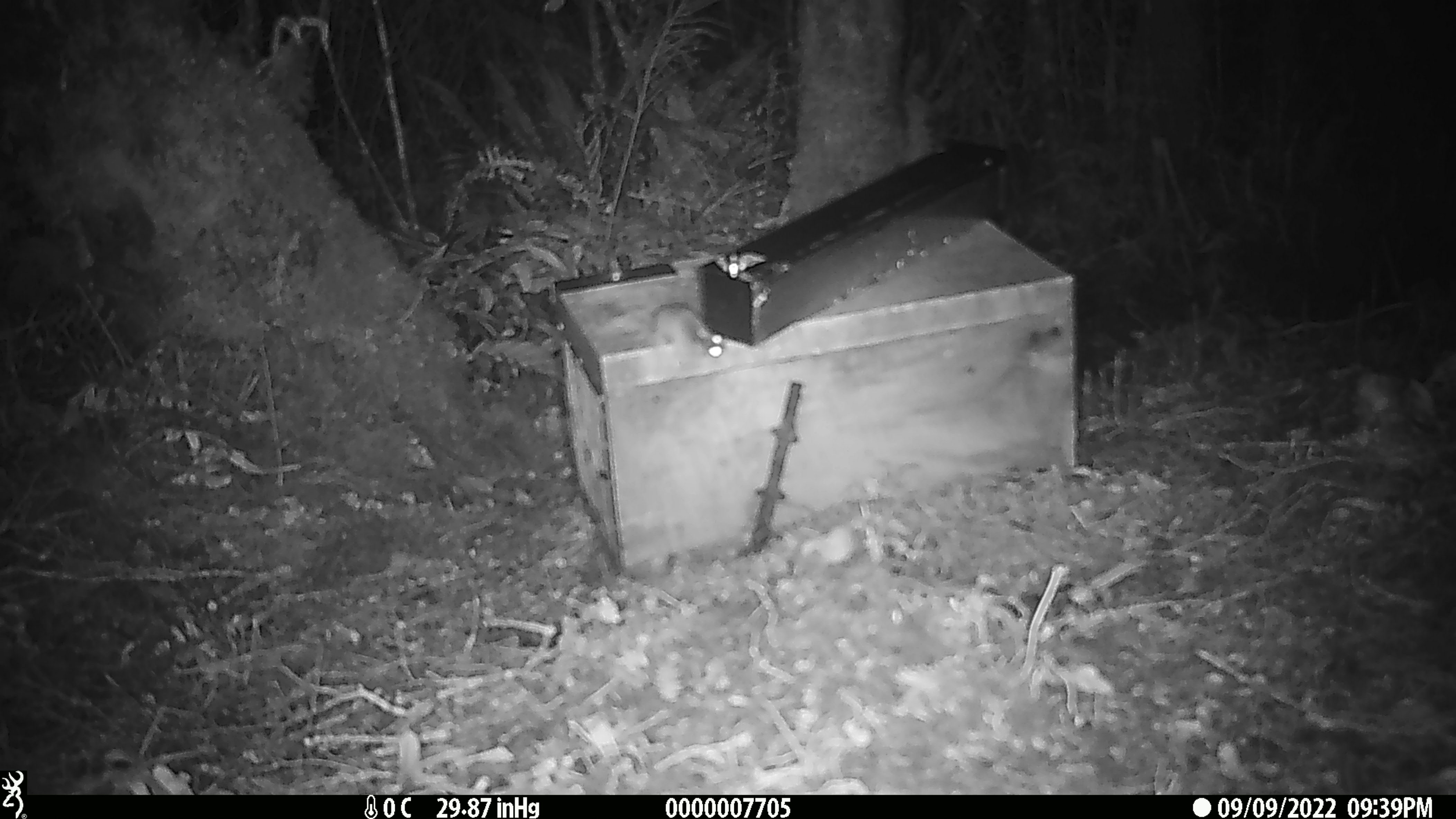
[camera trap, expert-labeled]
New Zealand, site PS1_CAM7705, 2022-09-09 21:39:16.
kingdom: Animalia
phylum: Chordata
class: Mammalia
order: Rodentia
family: Muridae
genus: Mus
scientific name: Mus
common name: mouse